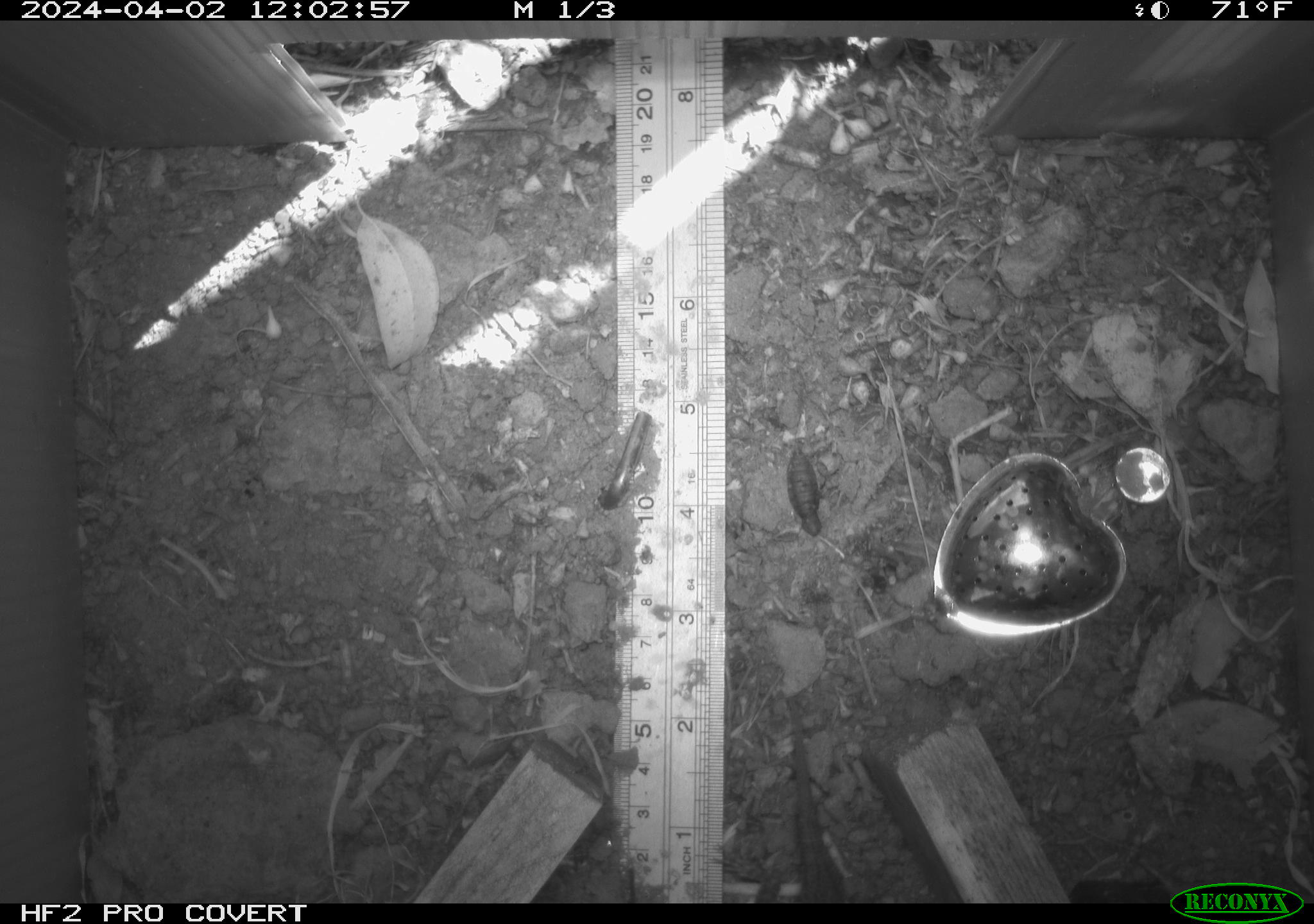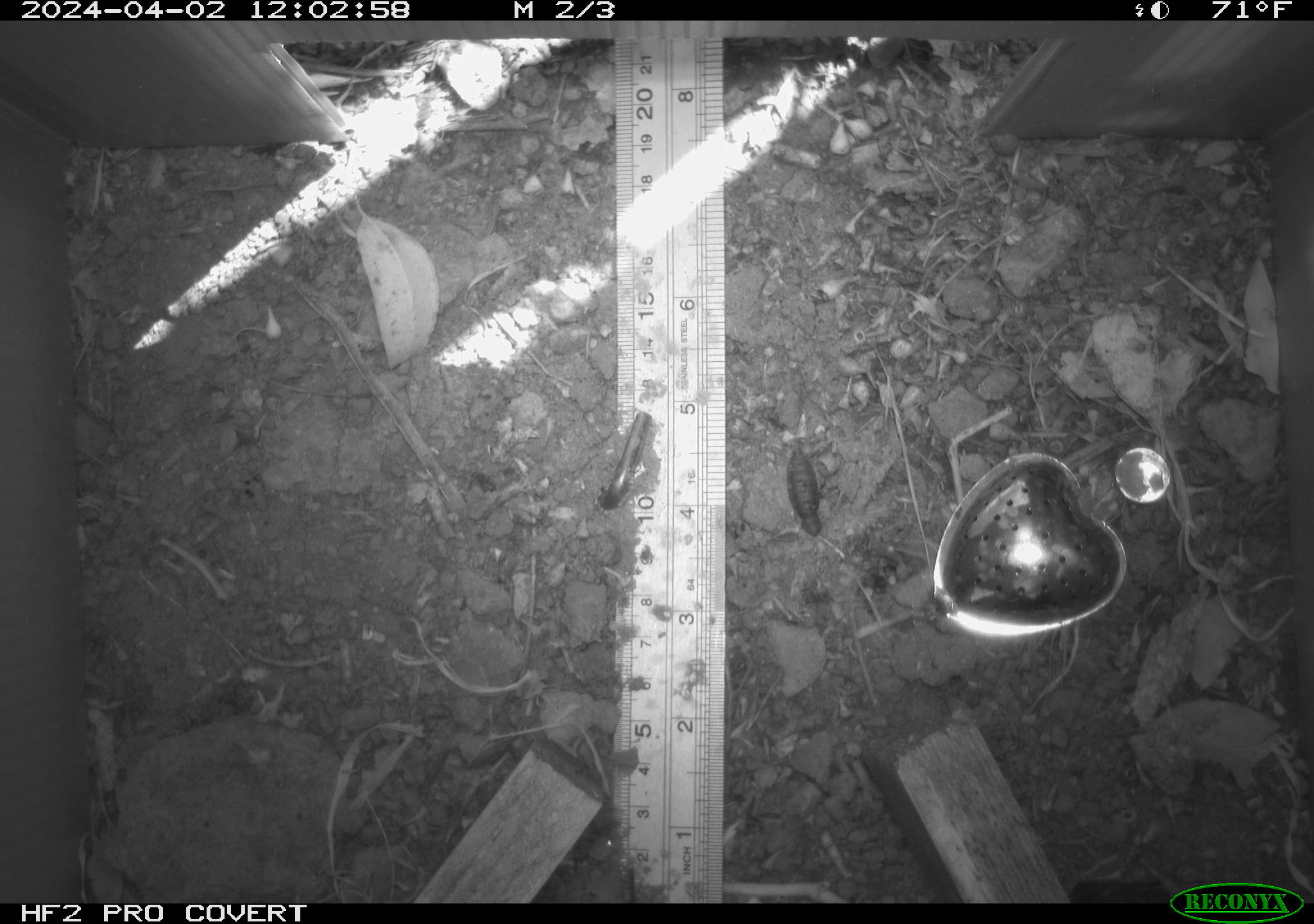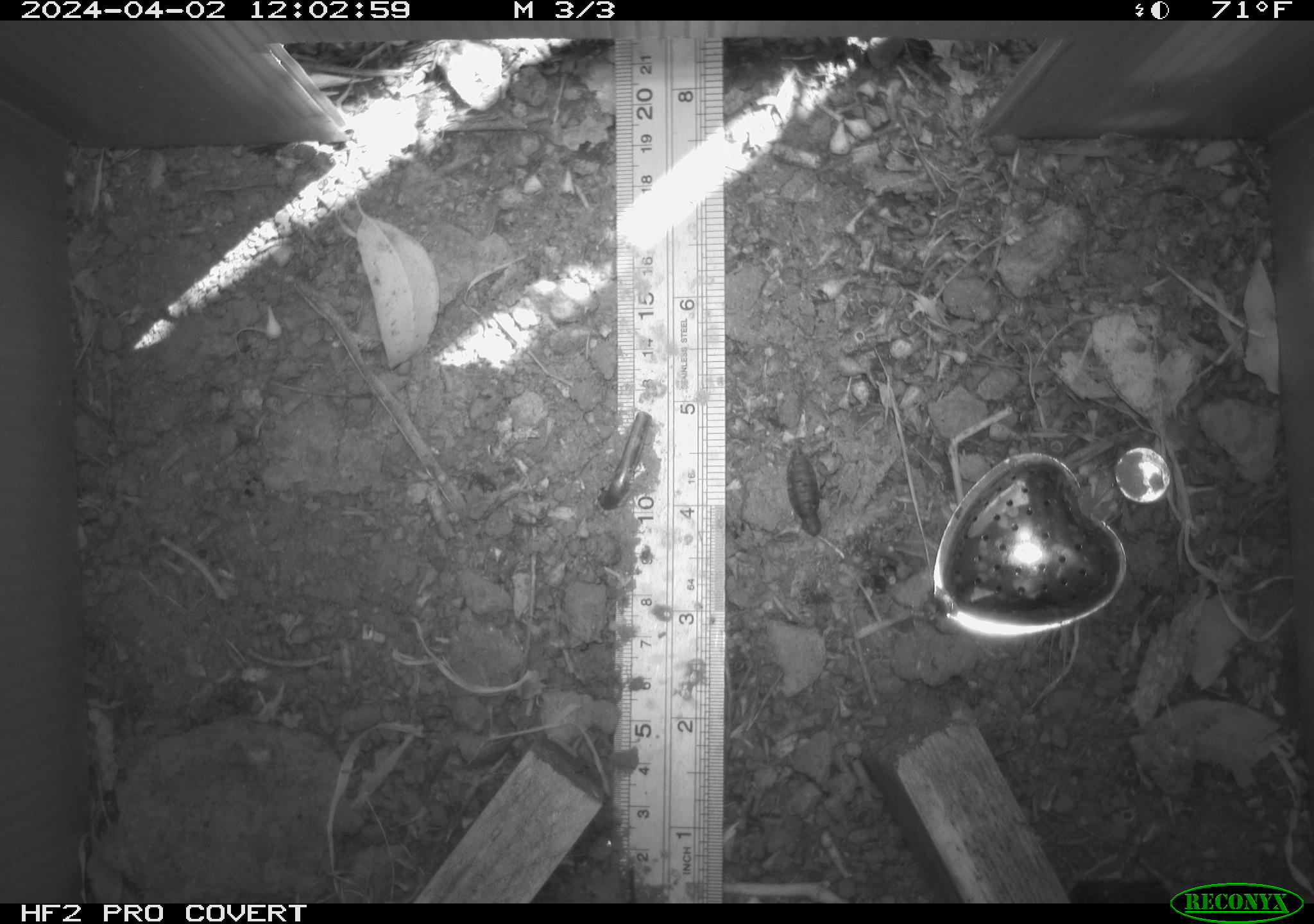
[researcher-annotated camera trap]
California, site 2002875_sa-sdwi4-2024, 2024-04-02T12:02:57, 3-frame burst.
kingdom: Animalia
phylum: Chordata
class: Reptilia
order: Squamata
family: Phrynosomatidae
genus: Sceloporus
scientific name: Sceloporus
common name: spiny lizards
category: sceloporus species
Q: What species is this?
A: Sceloporus species (spiny lizards) (Sceloporus).